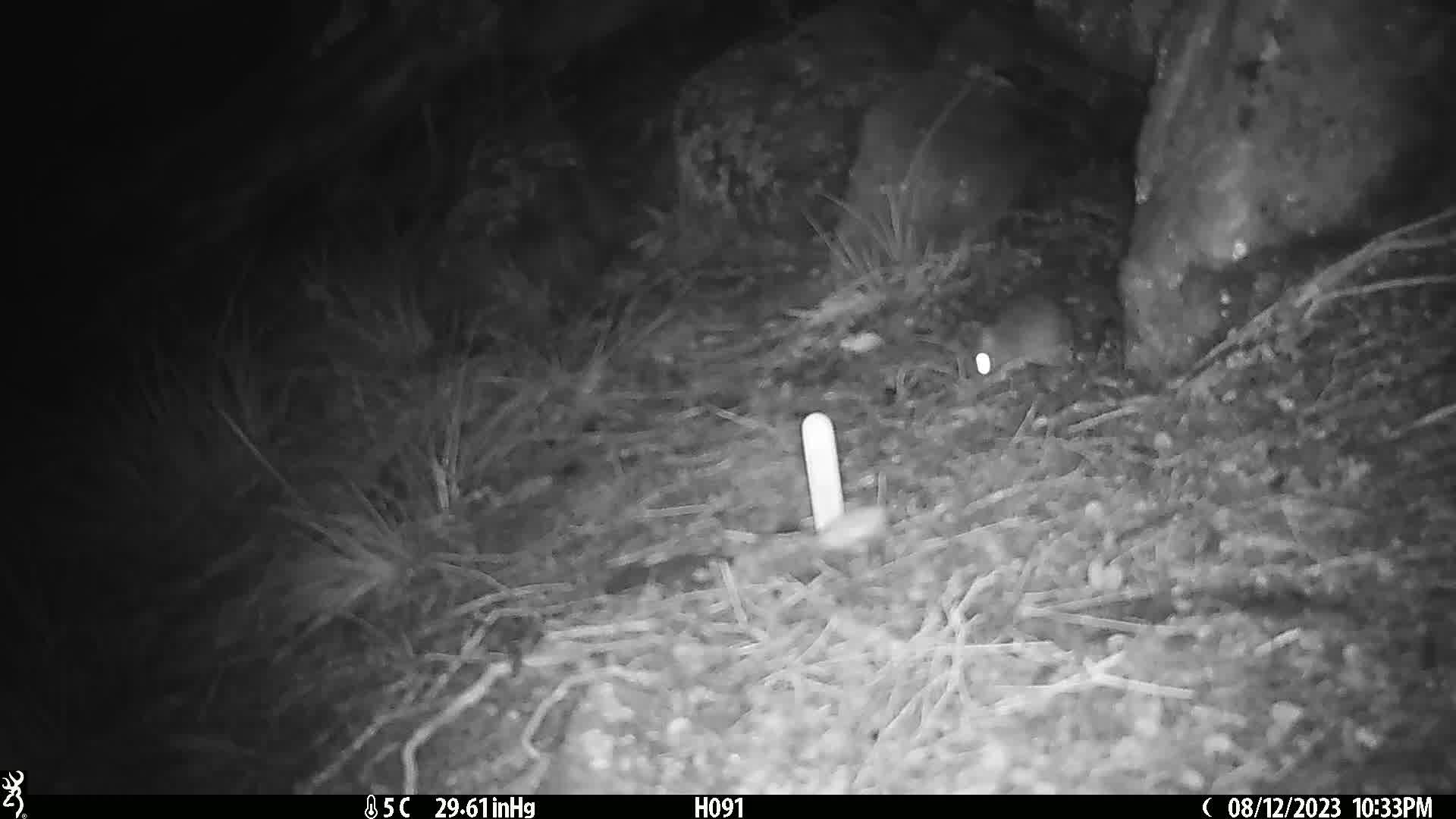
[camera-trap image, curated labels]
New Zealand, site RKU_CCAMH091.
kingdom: Animalia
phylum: Chordata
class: Mammalia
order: Rodentia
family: Muridae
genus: Rattus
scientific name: Rattus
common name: rat